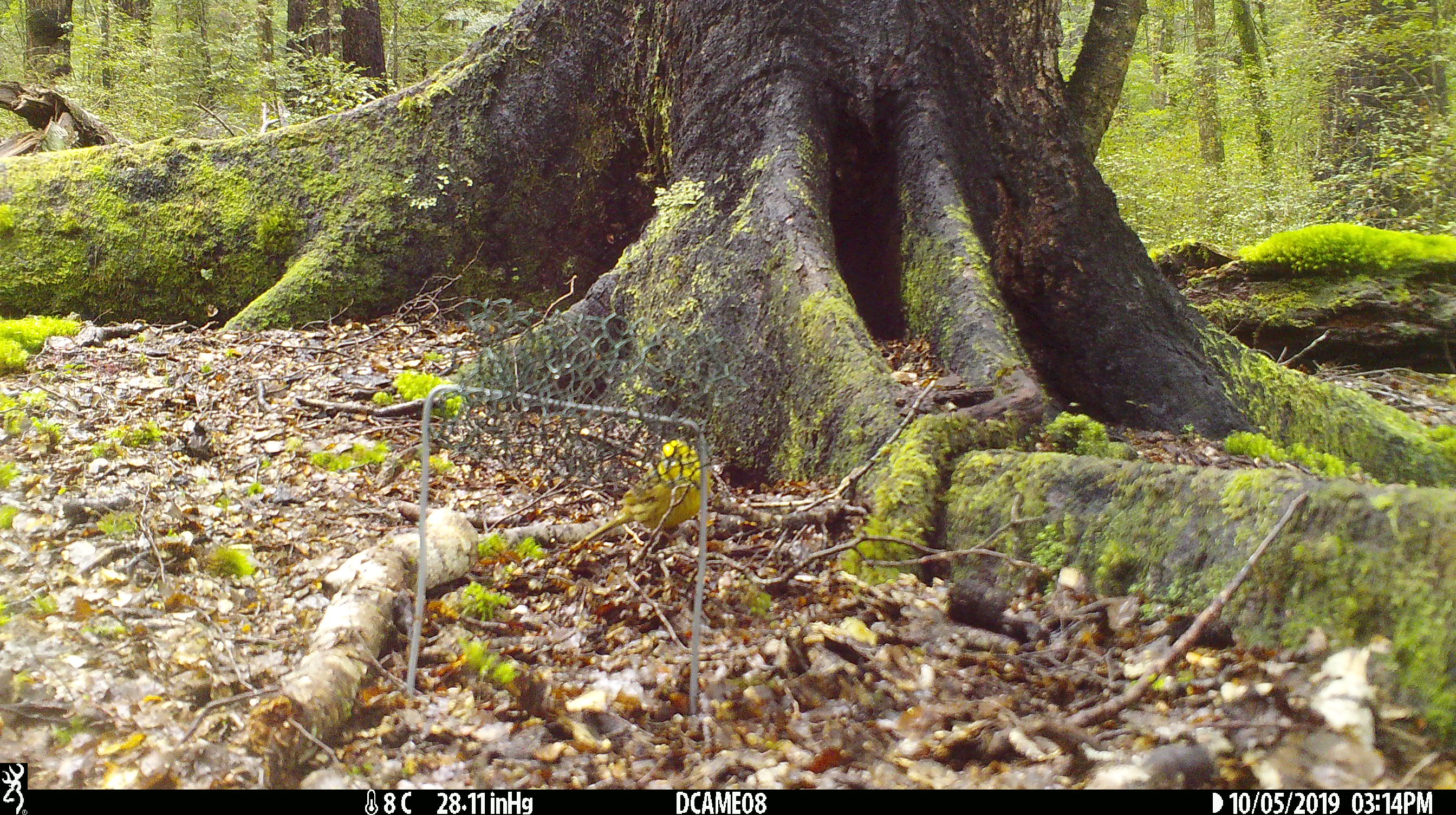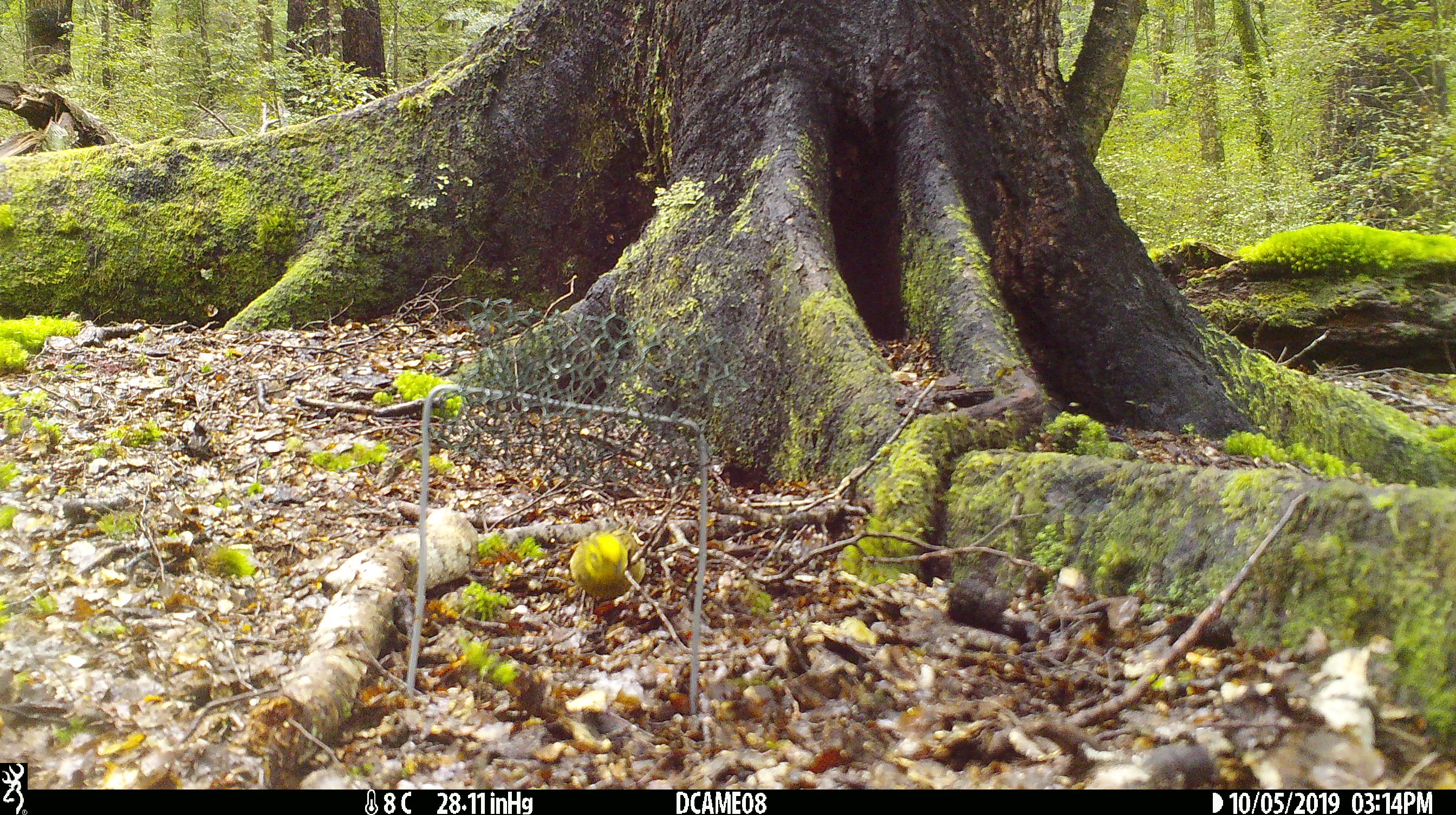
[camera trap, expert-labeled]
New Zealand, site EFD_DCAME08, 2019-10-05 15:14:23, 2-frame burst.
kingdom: Animalia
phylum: Chordata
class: Aves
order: Passeriformes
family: Emberizidae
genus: Emberiza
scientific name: Emberiza citrinella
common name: yellowhammer